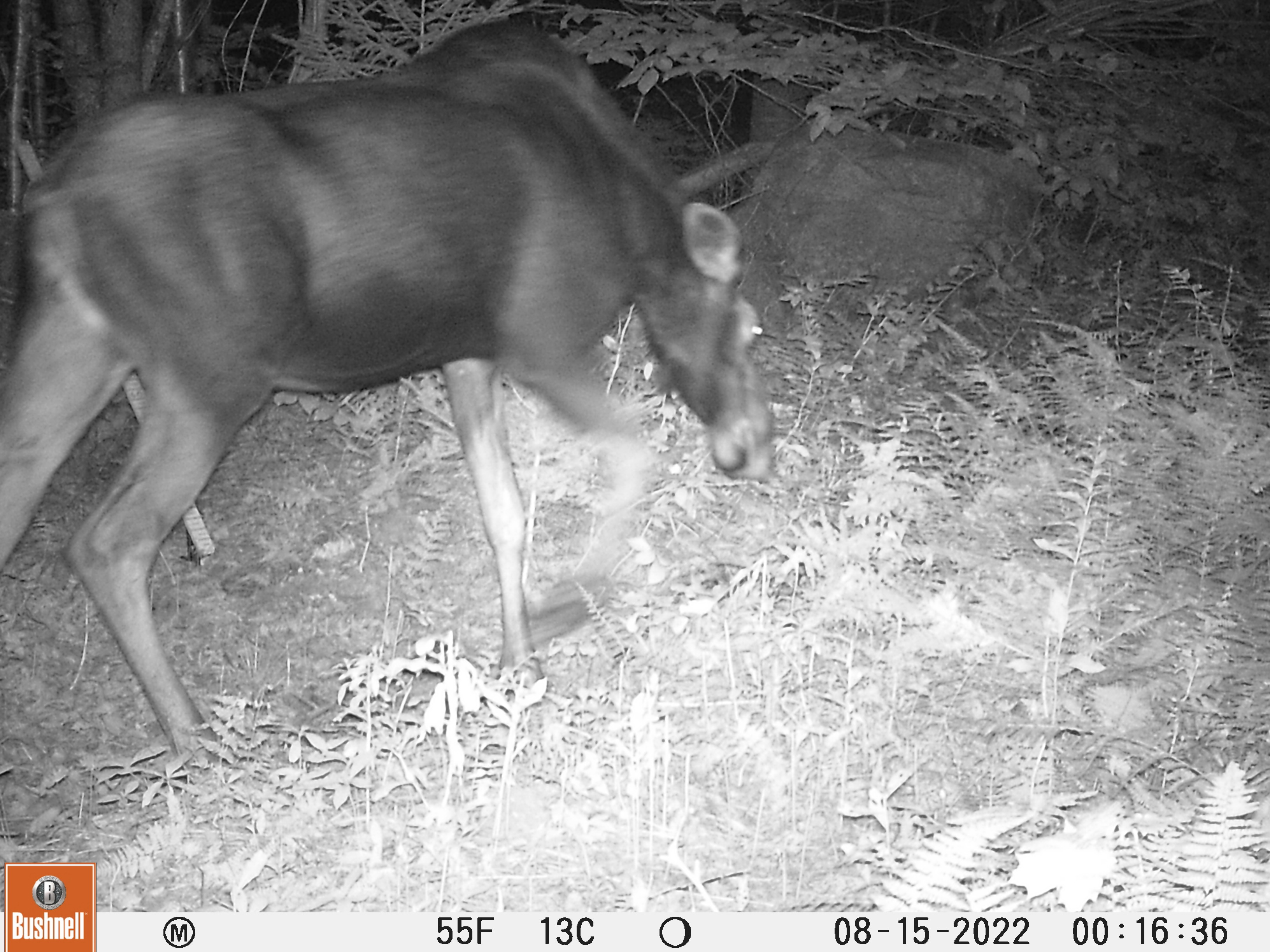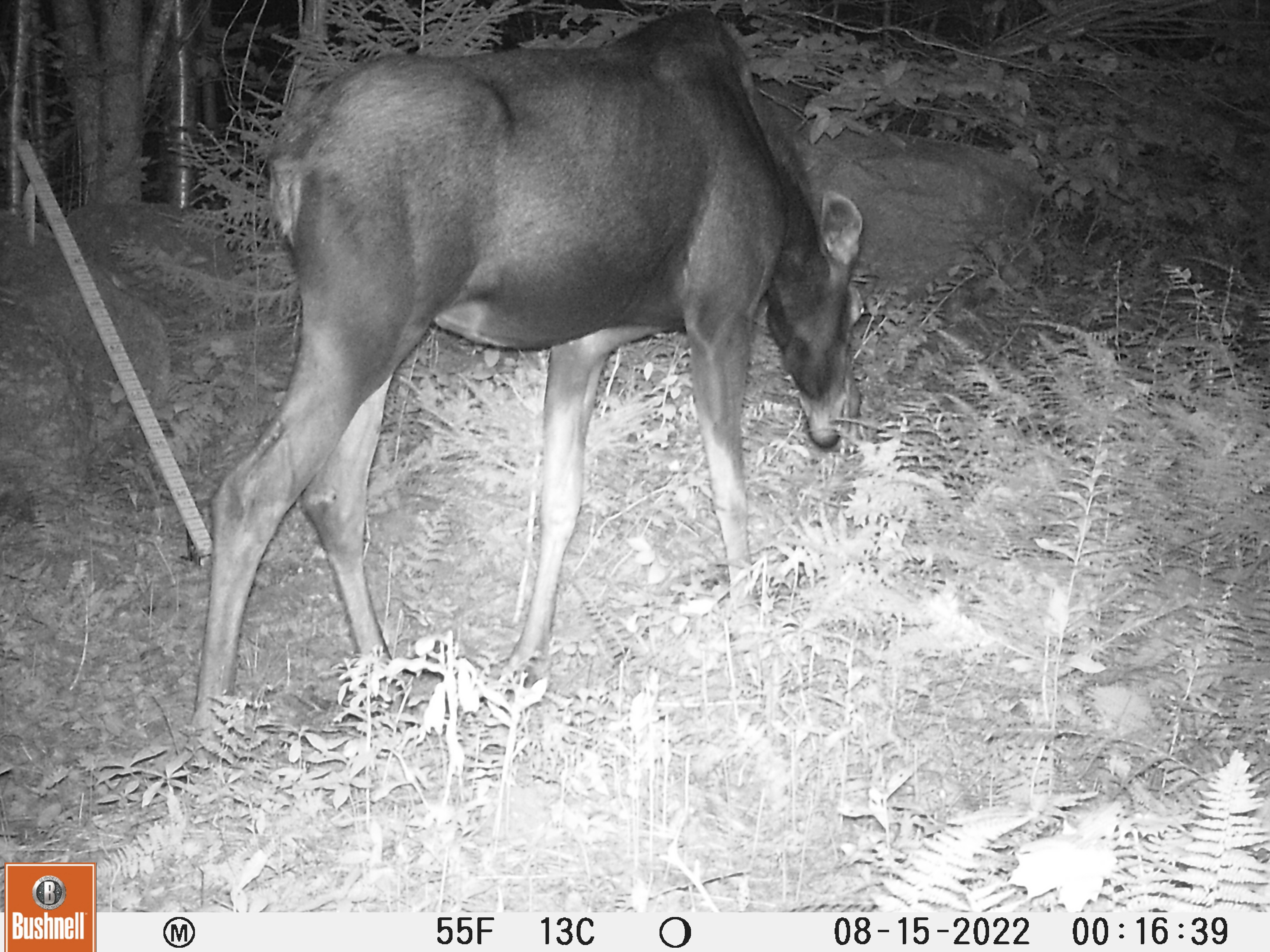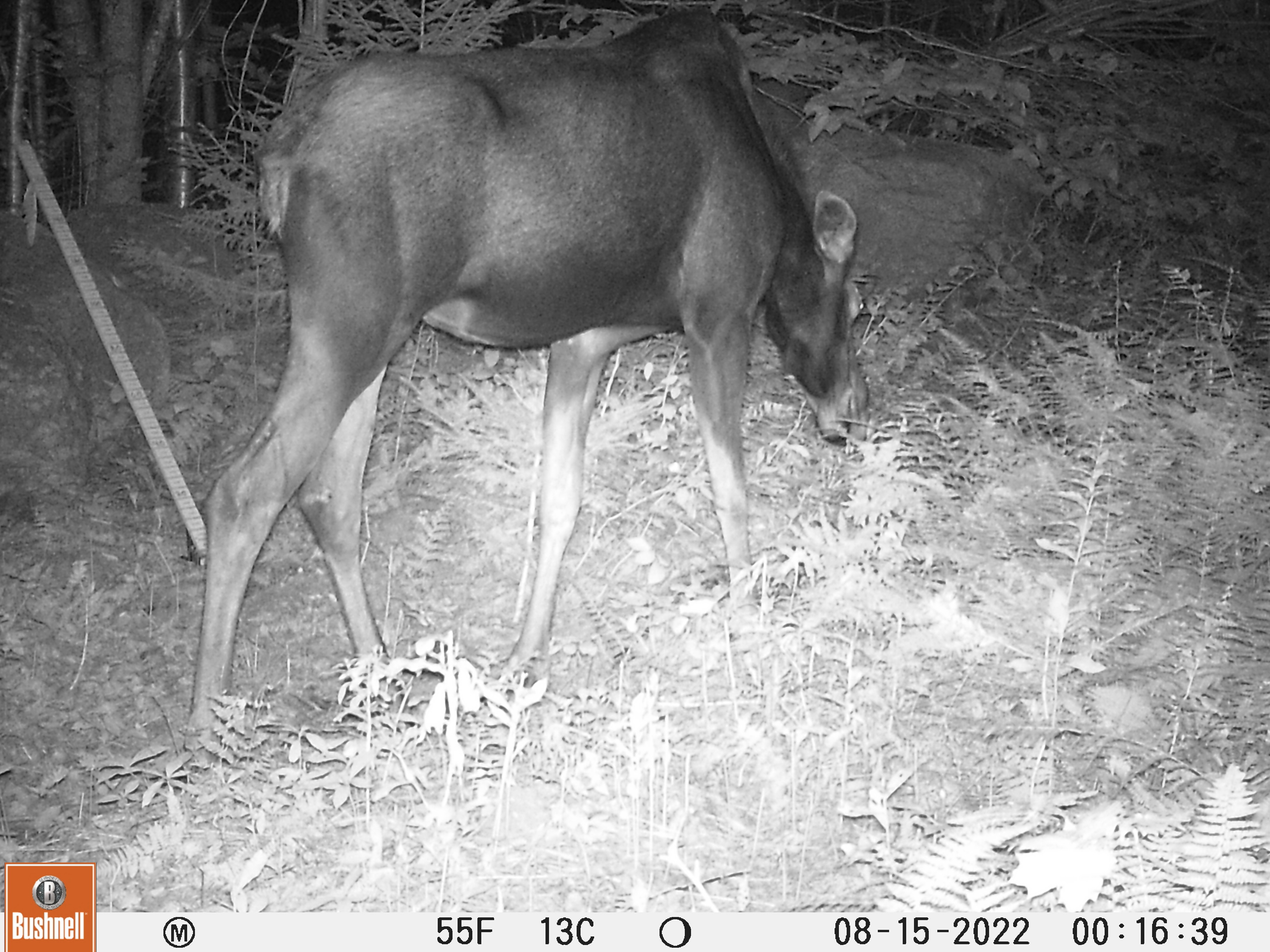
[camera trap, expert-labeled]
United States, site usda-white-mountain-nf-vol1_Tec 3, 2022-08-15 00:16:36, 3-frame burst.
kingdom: Animalia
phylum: Chordata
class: Mammalia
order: Artiodactyla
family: Cervidae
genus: Alces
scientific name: Alces alces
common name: moose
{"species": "moose (Alces alces)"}